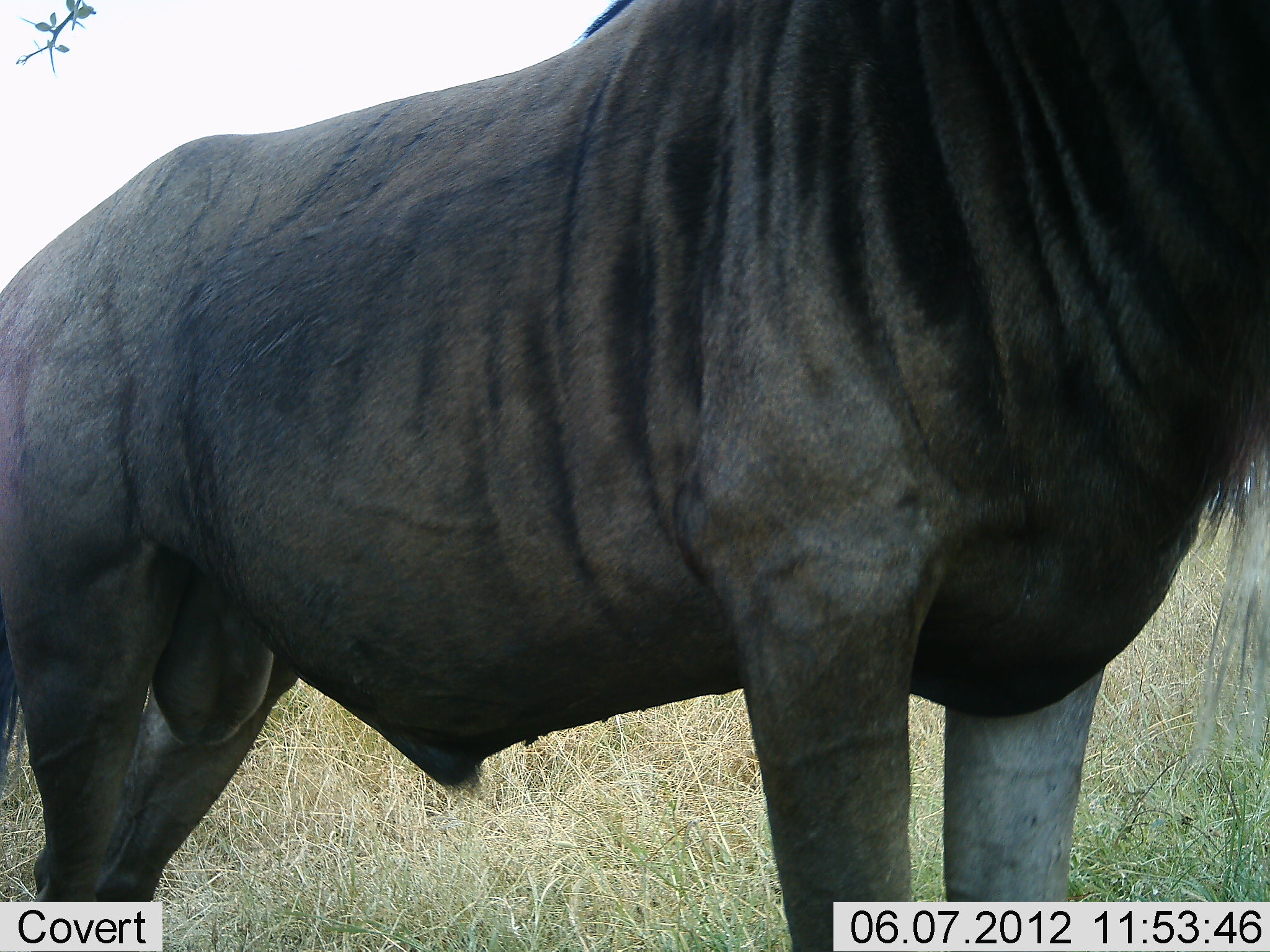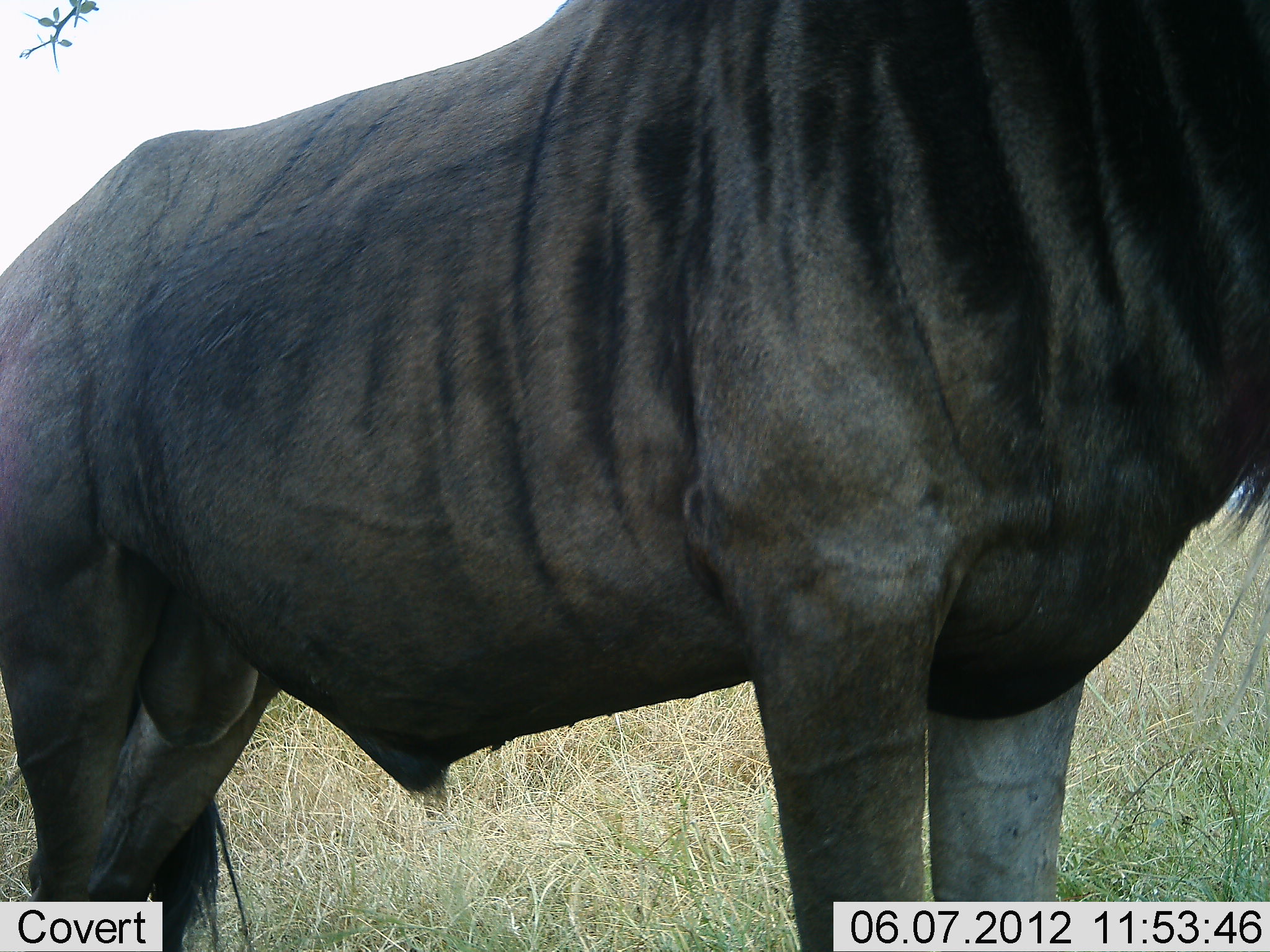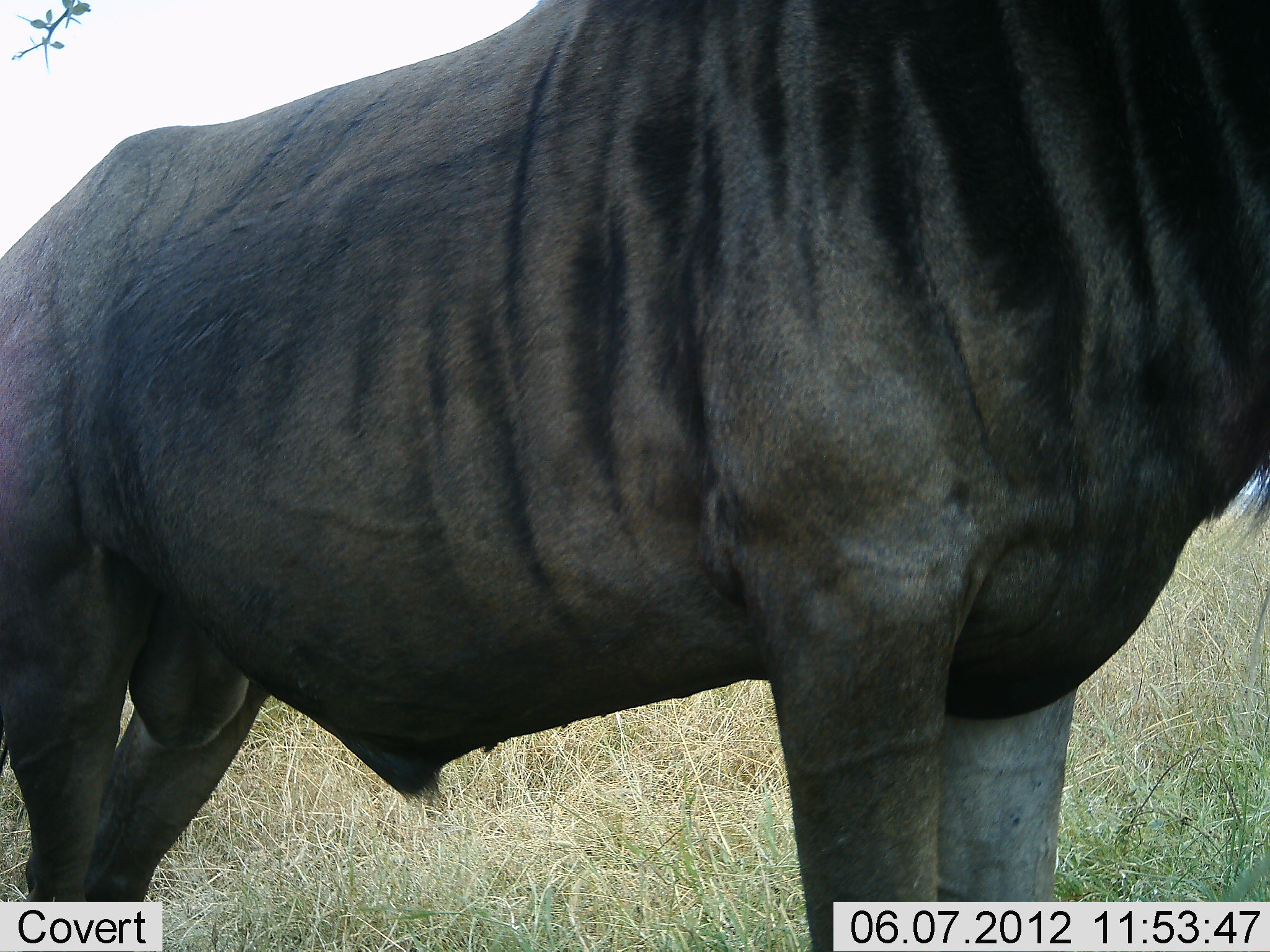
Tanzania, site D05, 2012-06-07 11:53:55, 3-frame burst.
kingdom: Animalia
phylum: Chordata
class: Mammalia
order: Artiodactyla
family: Bovidae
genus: Connochaetes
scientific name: Connochaetes taurinus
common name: blue wildebeest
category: wildebeest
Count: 1.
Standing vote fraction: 90%.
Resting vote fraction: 0%.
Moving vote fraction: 0%.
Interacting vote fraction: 10%.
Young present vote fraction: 0%.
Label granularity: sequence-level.